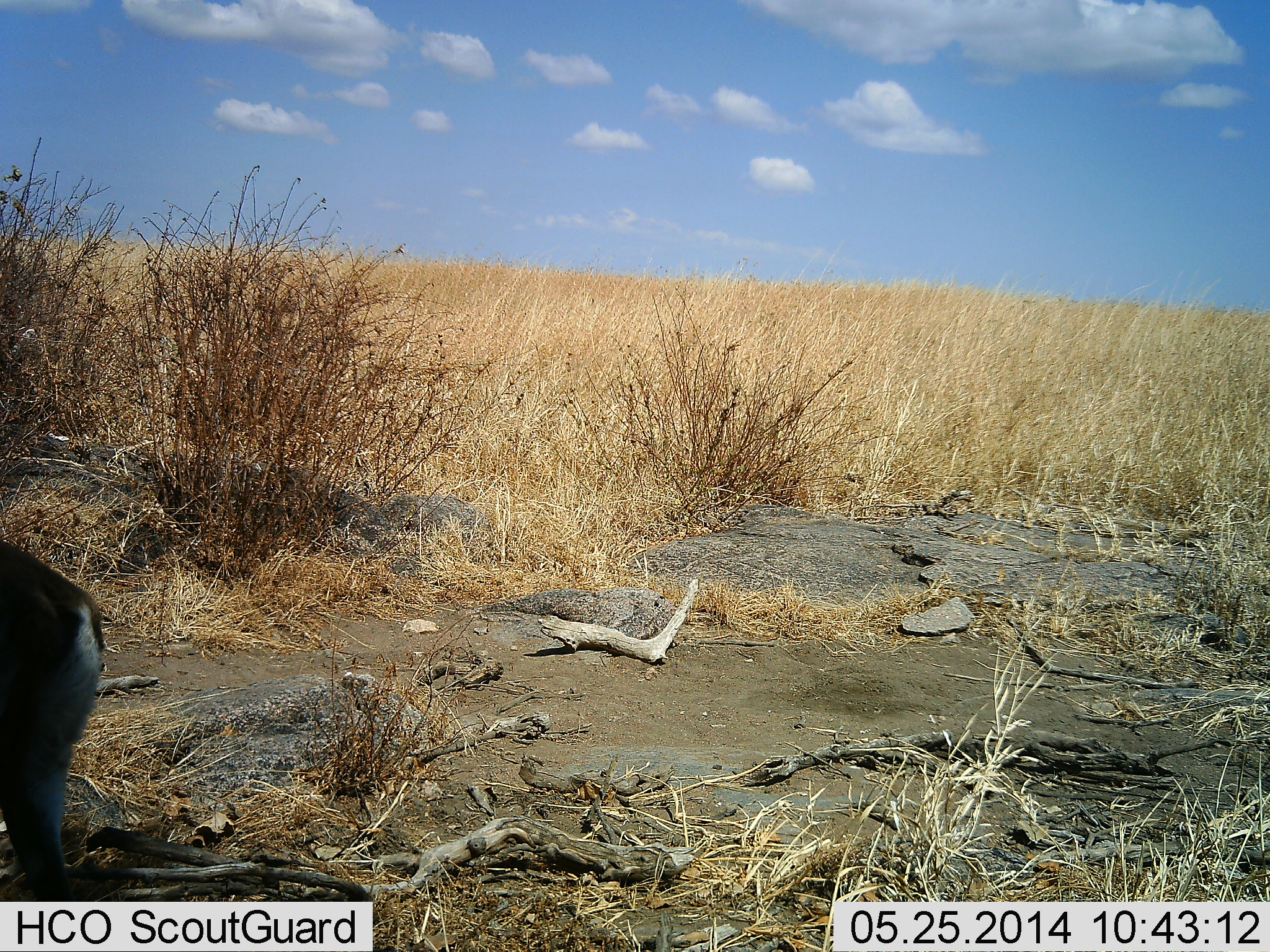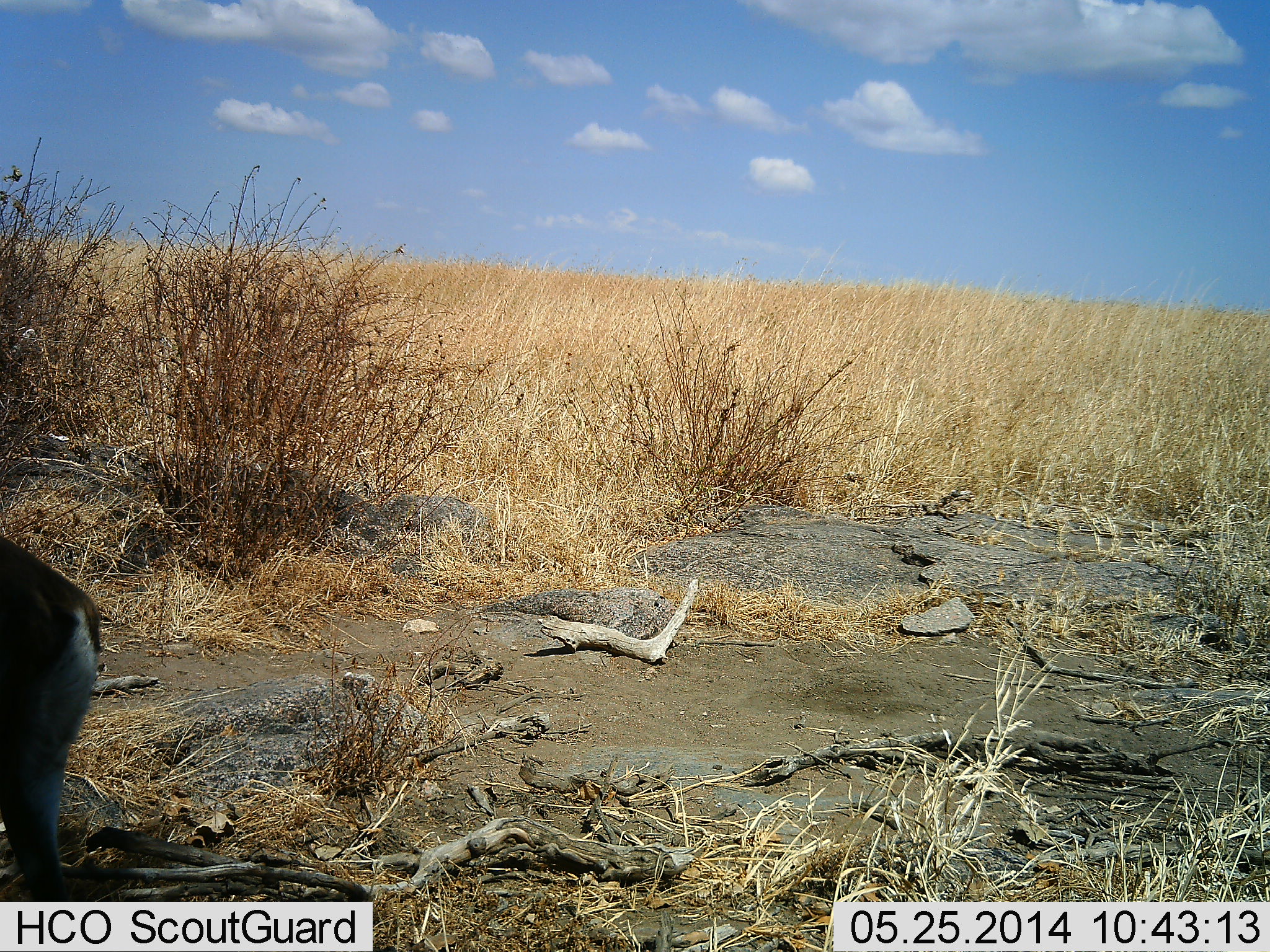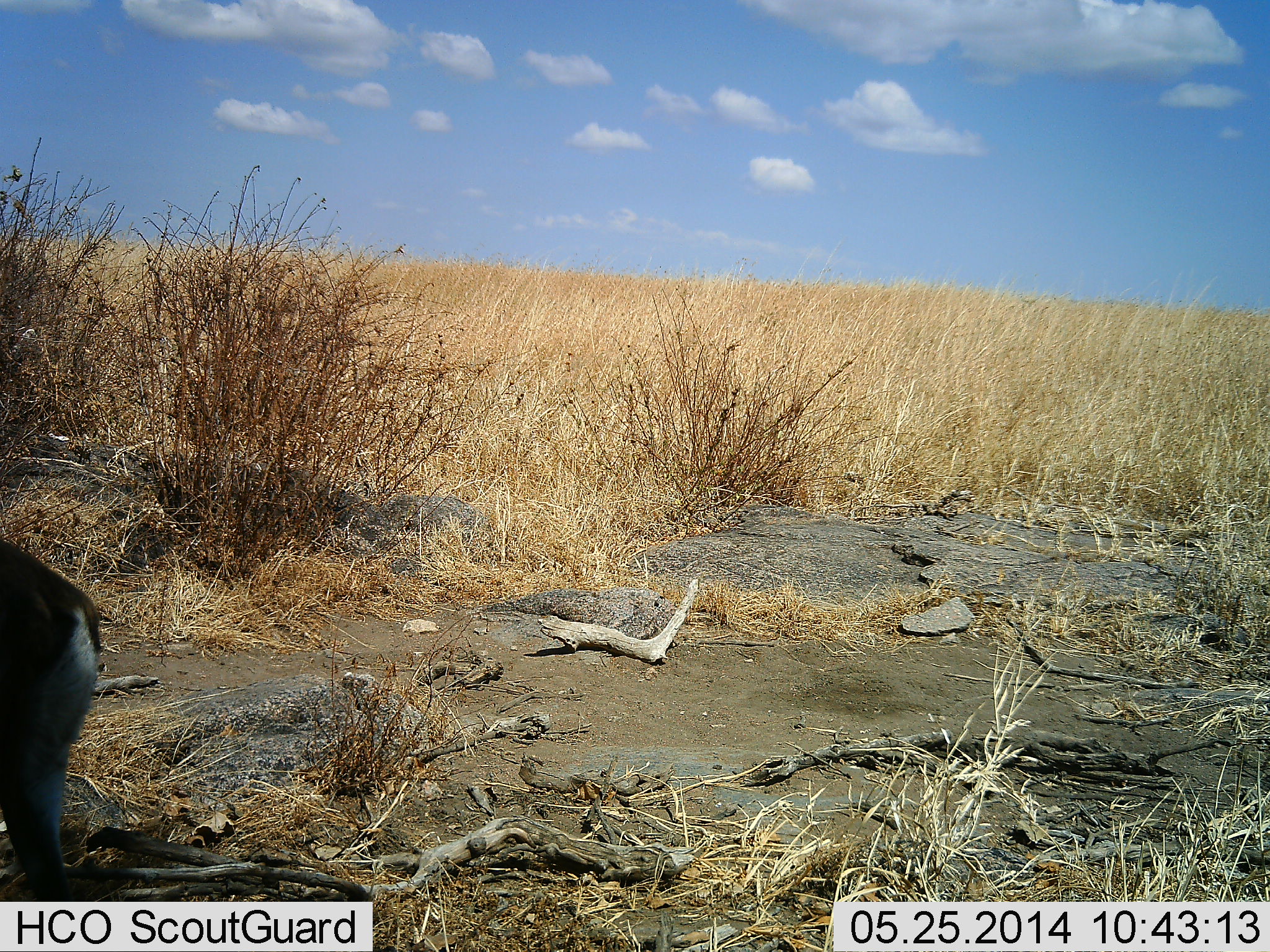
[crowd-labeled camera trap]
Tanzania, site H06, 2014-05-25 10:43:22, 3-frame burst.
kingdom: Animalia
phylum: Chordata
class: Mammalia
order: Artiodactyla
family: Bovidae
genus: Eudorcas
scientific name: Eudorcas thomsonii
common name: thomson's gazelle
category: gazellethomsons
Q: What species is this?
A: Gazellethomsons (thomson's gazelle) (Eudorcas thomsonii).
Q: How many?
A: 1.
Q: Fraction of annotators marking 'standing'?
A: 100%.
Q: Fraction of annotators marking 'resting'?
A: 0%.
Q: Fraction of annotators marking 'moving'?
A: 0%.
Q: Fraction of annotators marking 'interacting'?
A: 0%.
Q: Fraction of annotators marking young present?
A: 0%.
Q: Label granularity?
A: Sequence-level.